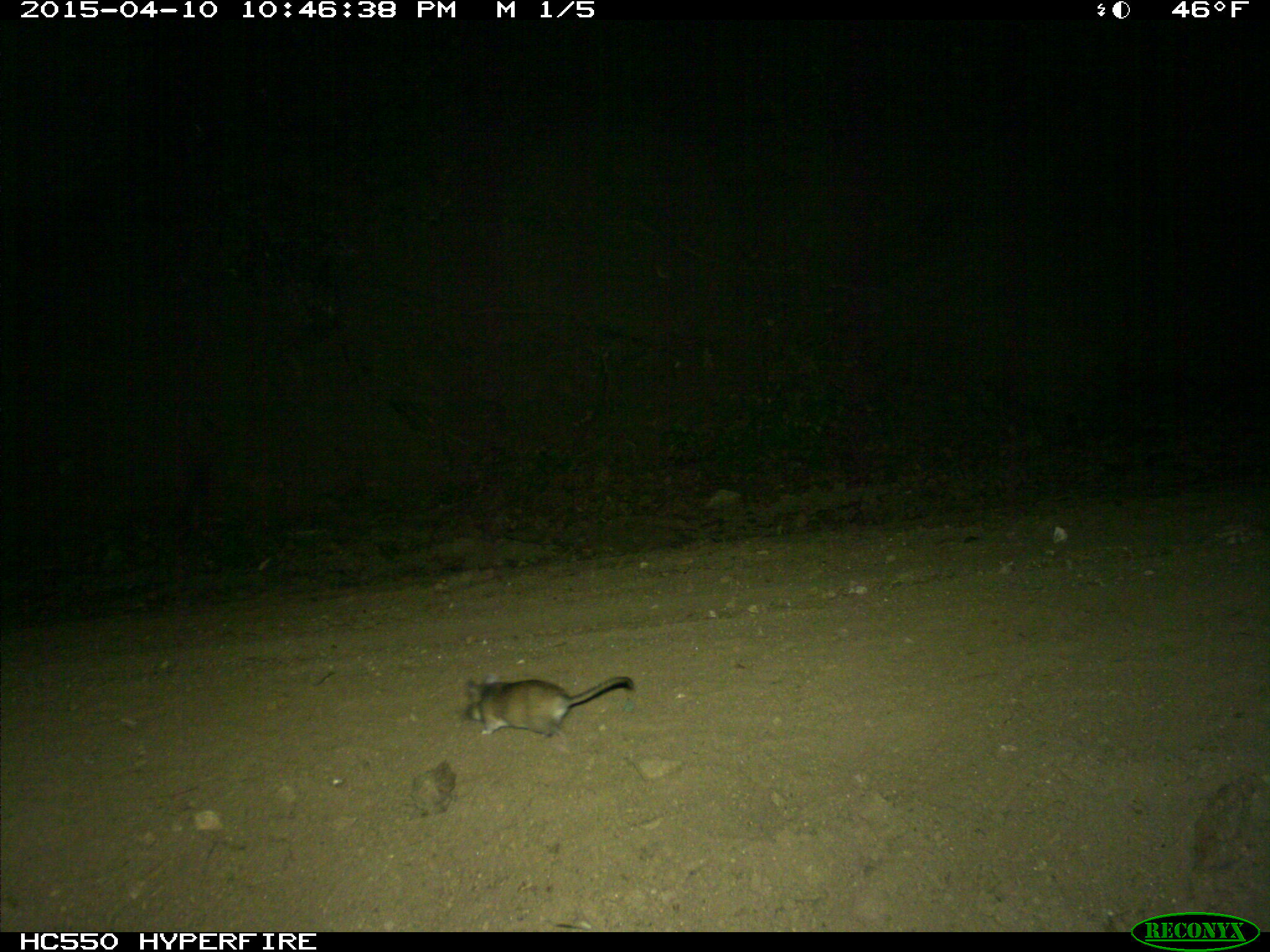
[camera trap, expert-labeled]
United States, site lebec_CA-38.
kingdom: Animalia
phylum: Chordata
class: Mammalia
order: Rodentia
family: Cricetidae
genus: Neotoma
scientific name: Neotoma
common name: pack rat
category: unidentified pack rat